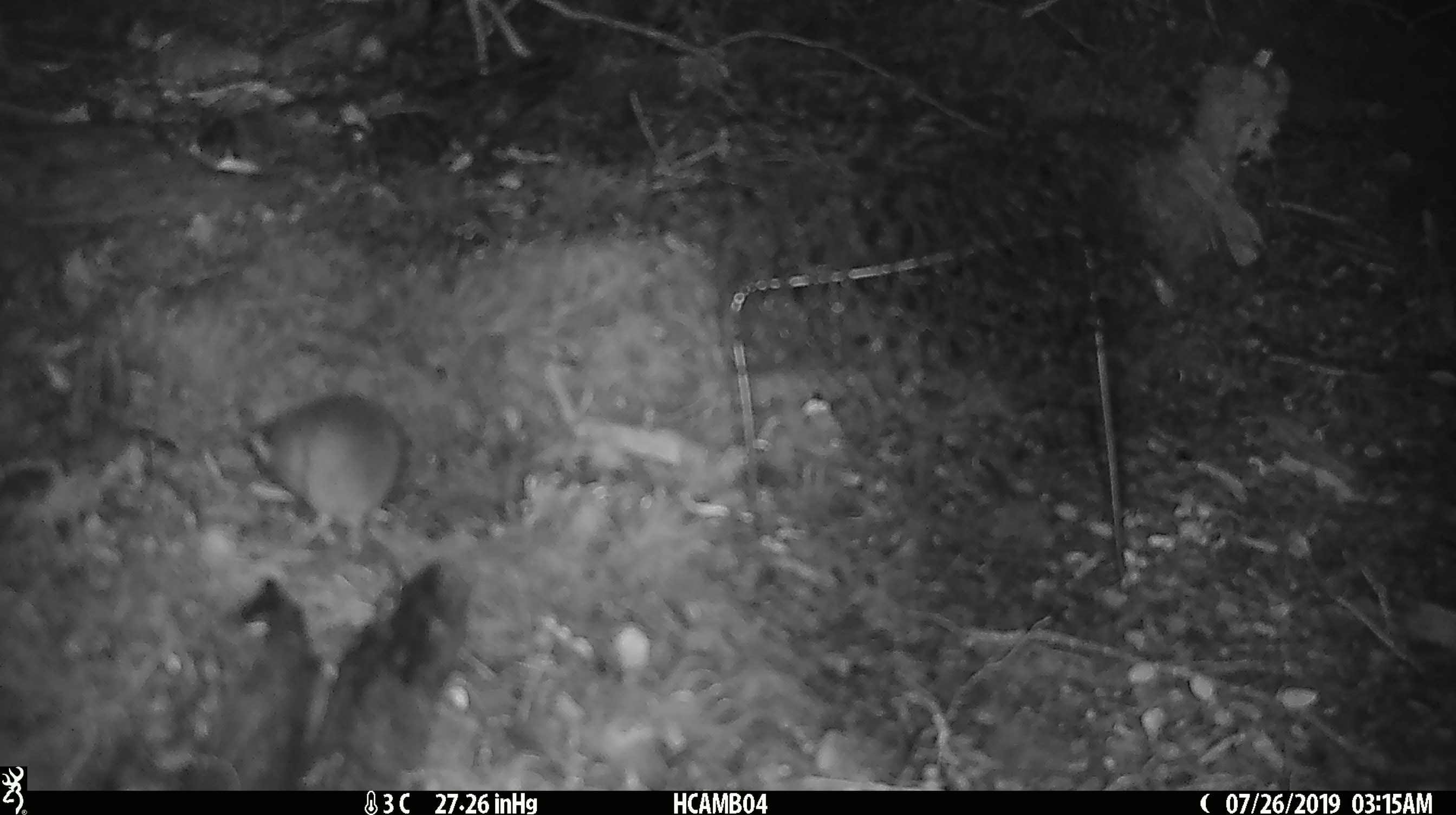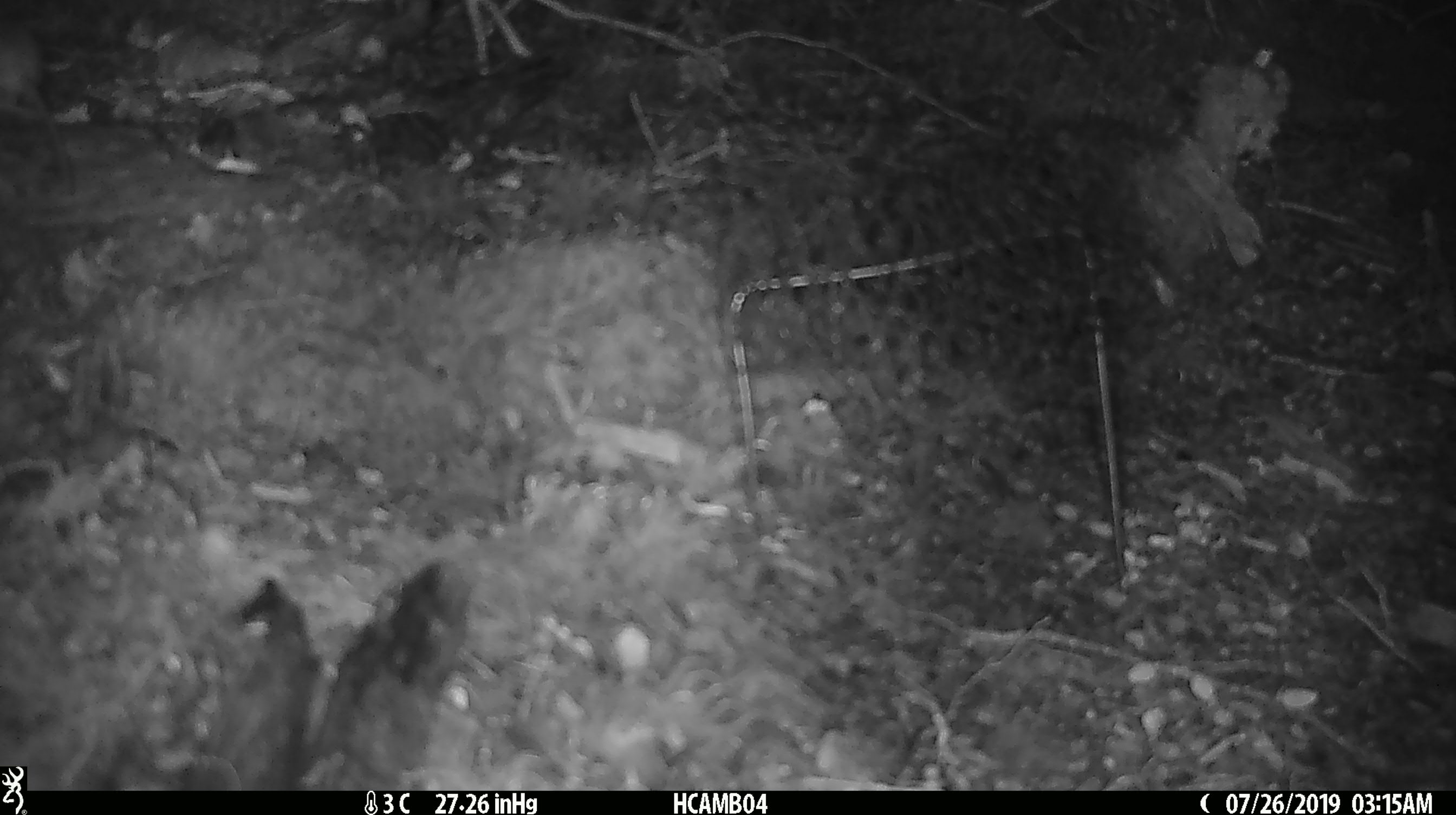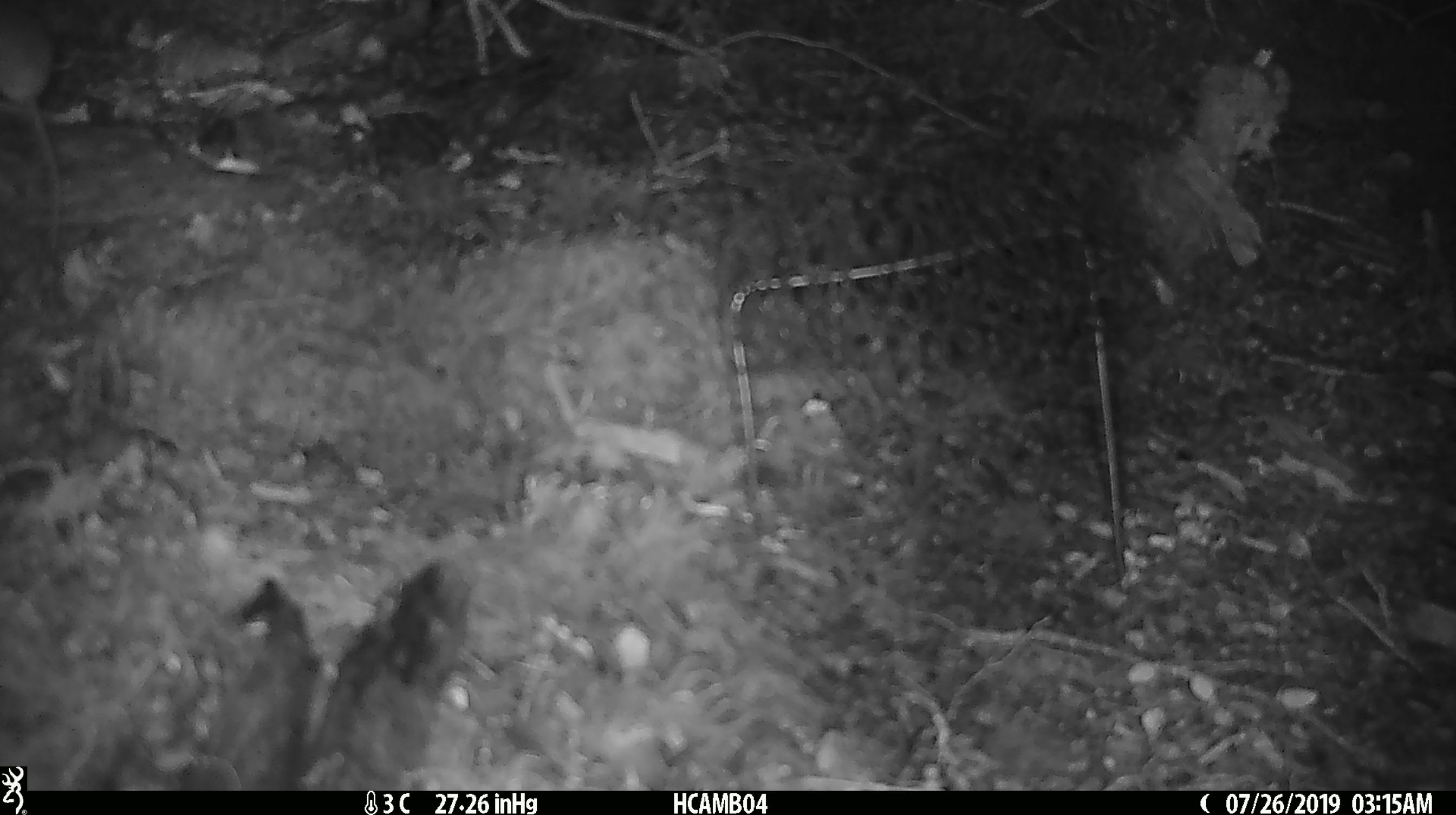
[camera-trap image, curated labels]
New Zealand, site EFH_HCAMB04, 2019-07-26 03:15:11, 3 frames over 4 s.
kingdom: Animalia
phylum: Chordata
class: Mammalia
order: Rodentia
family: Muridae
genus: Mus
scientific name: Mus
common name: mouse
Mouse (Mus).